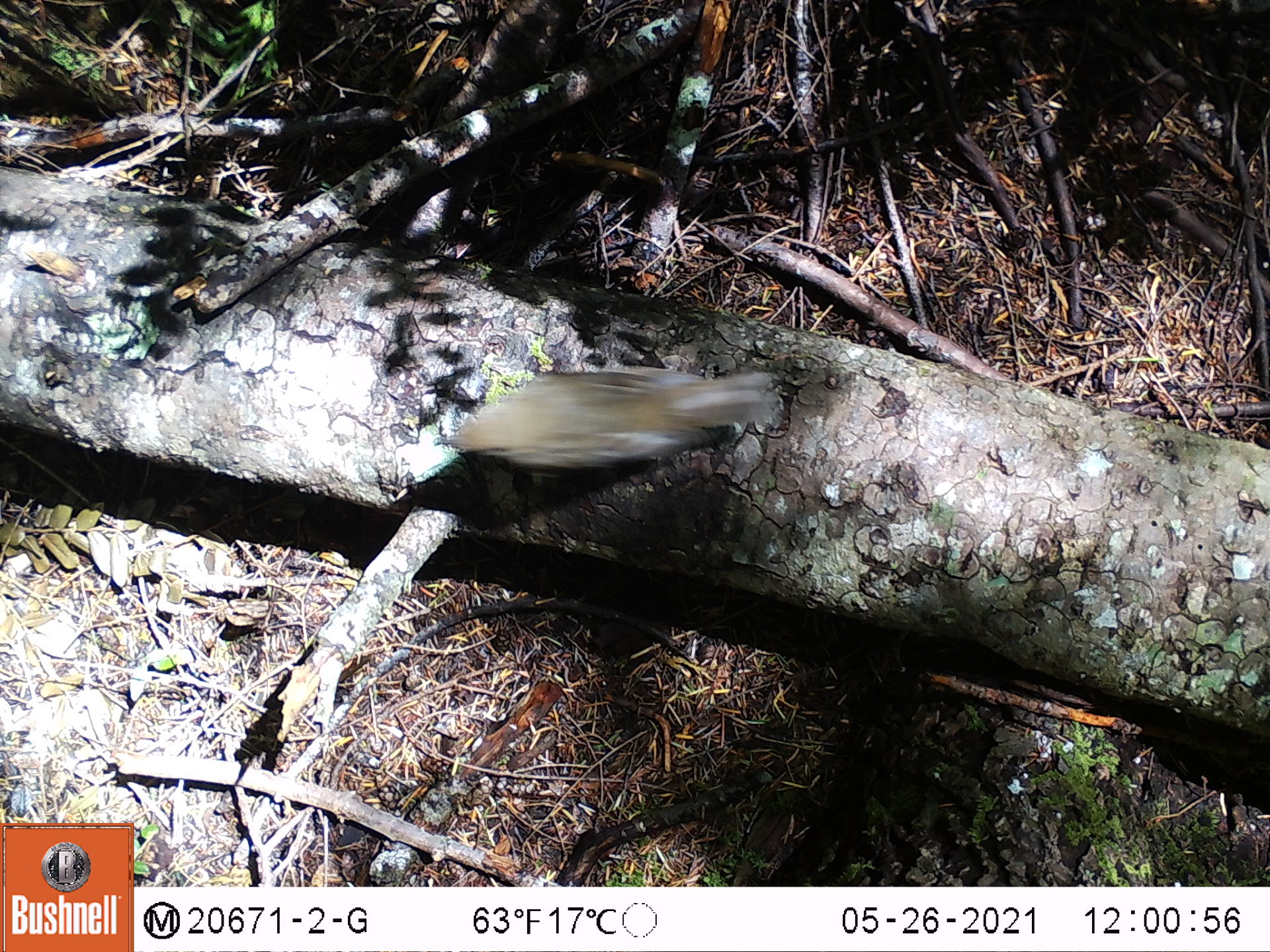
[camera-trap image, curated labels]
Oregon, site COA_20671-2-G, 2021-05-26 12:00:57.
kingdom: Animalia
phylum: Chordata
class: Aves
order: Passeriformes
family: Turdidae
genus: Catharus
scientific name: Catharus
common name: brown thrushes and nightingale-thrushes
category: catharus species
Catharus species (brown thrushes and nightingale-thrushes) (Catharus).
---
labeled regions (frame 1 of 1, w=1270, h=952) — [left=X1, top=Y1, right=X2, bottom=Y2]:
catharus species: [left=419, top=281, right=817, bottom=508]